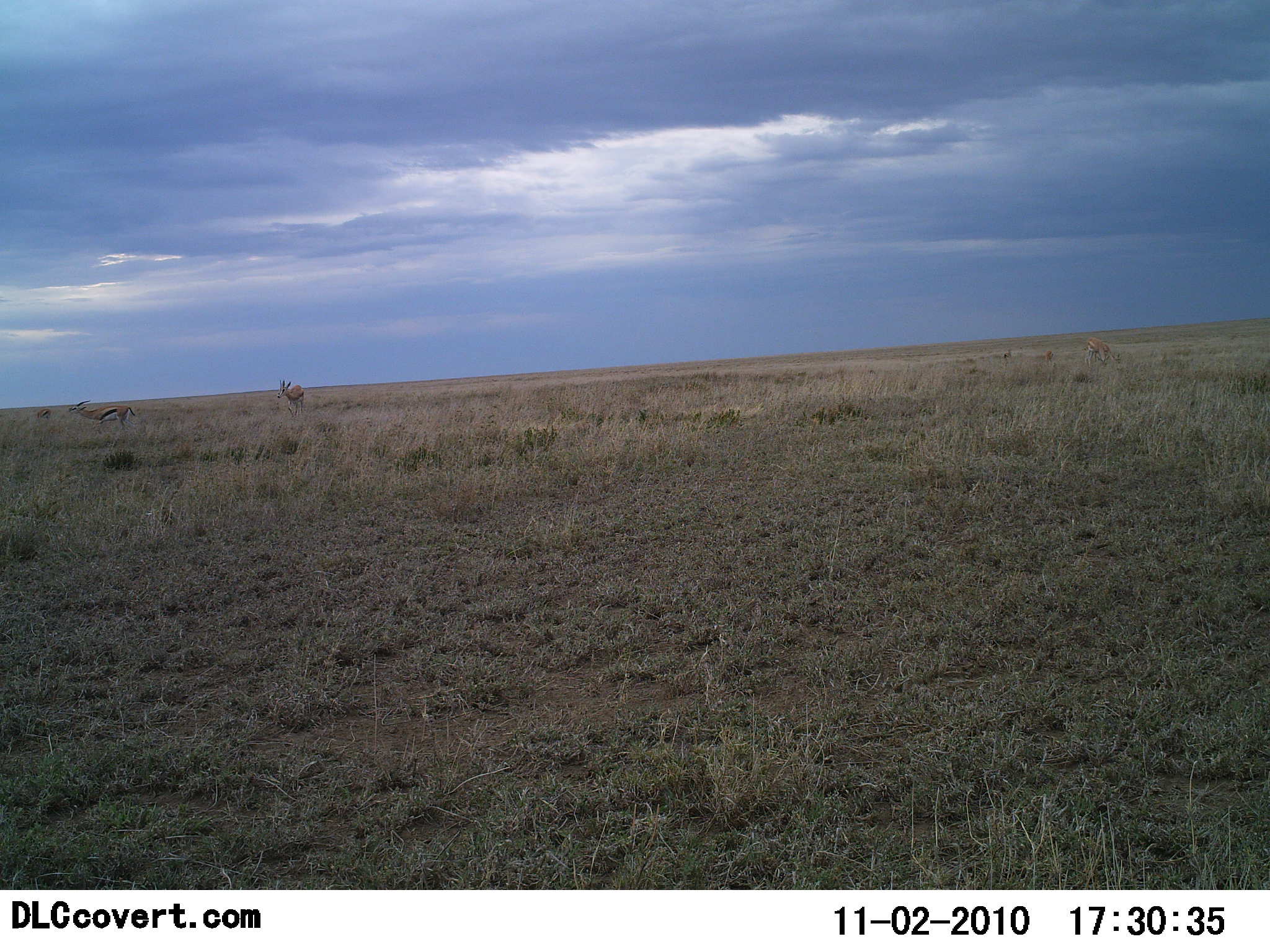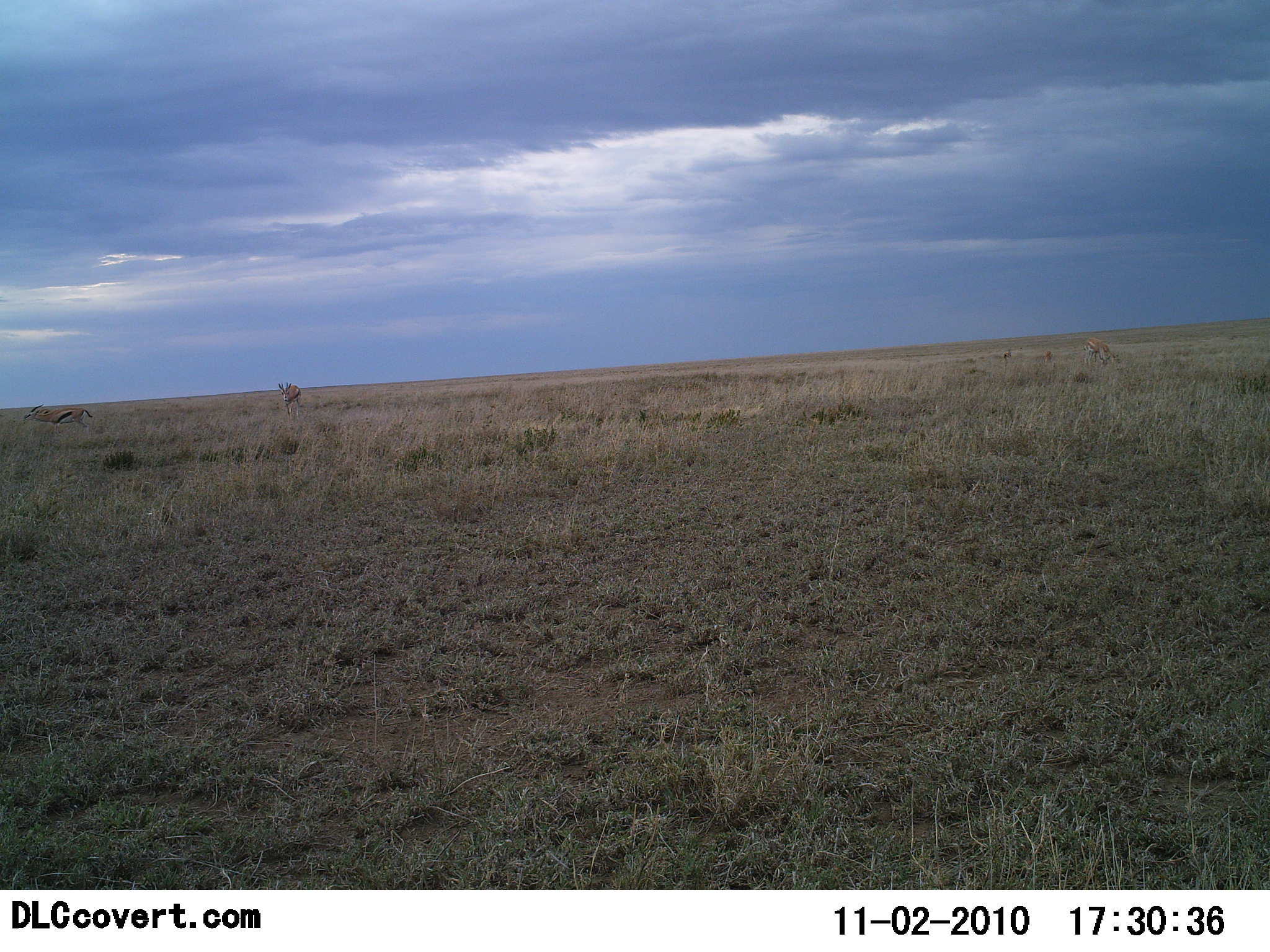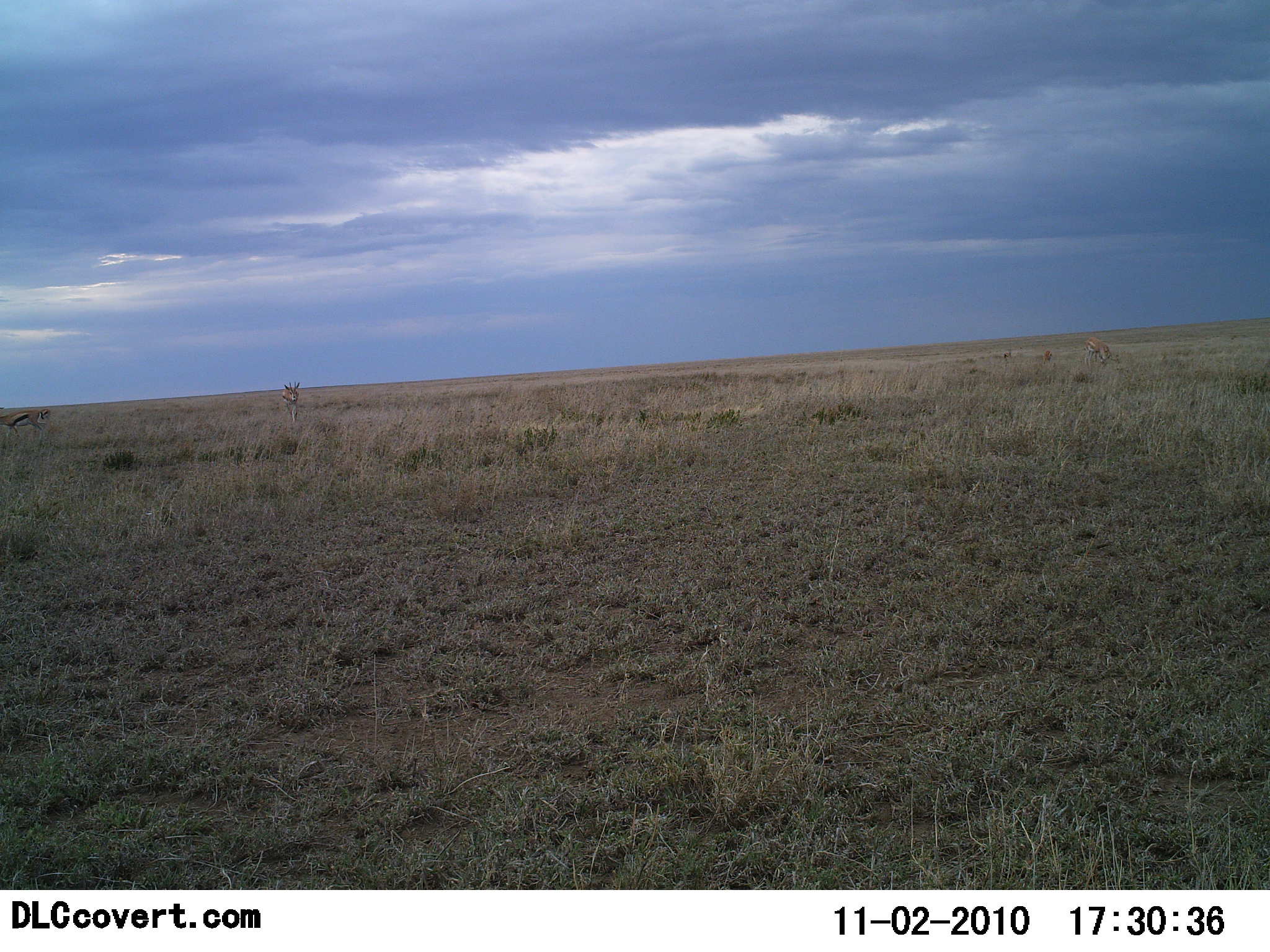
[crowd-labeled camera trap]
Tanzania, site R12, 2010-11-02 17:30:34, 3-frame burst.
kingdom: Animalia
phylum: Chordata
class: Mammalia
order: Artiodactyla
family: Bovidae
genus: Eudorcas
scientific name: Eudorcas thomsonii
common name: thomson's gazelle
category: gazellethomsons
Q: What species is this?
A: Gazellethomsons (thomson's gazelle) (Eudorcas thomsonii).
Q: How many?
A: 3.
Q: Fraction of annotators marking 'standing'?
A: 33%.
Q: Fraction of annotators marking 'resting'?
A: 0%.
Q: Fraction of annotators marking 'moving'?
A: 93%.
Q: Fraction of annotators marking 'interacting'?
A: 0%.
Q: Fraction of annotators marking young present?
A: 0%.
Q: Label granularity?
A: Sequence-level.